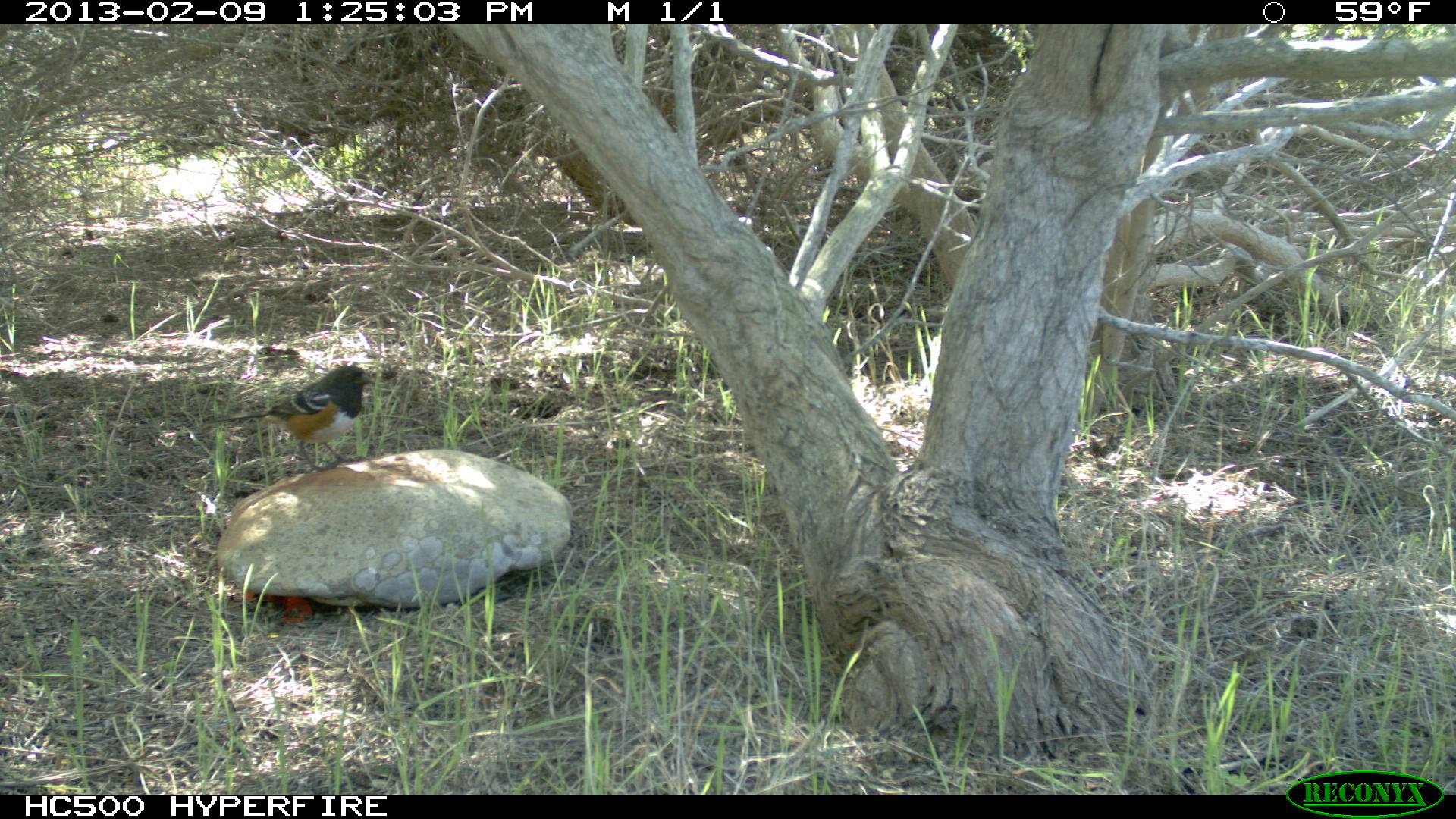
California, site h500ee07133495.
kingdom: Animalia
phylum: Chordata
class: Aves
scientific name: Aves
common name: bird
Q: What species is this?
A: Bird (Aves).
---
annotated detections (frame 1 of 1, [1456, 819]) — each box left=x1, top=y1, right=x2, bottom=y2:
bird: left=212, top=364, right=381, bottom=471